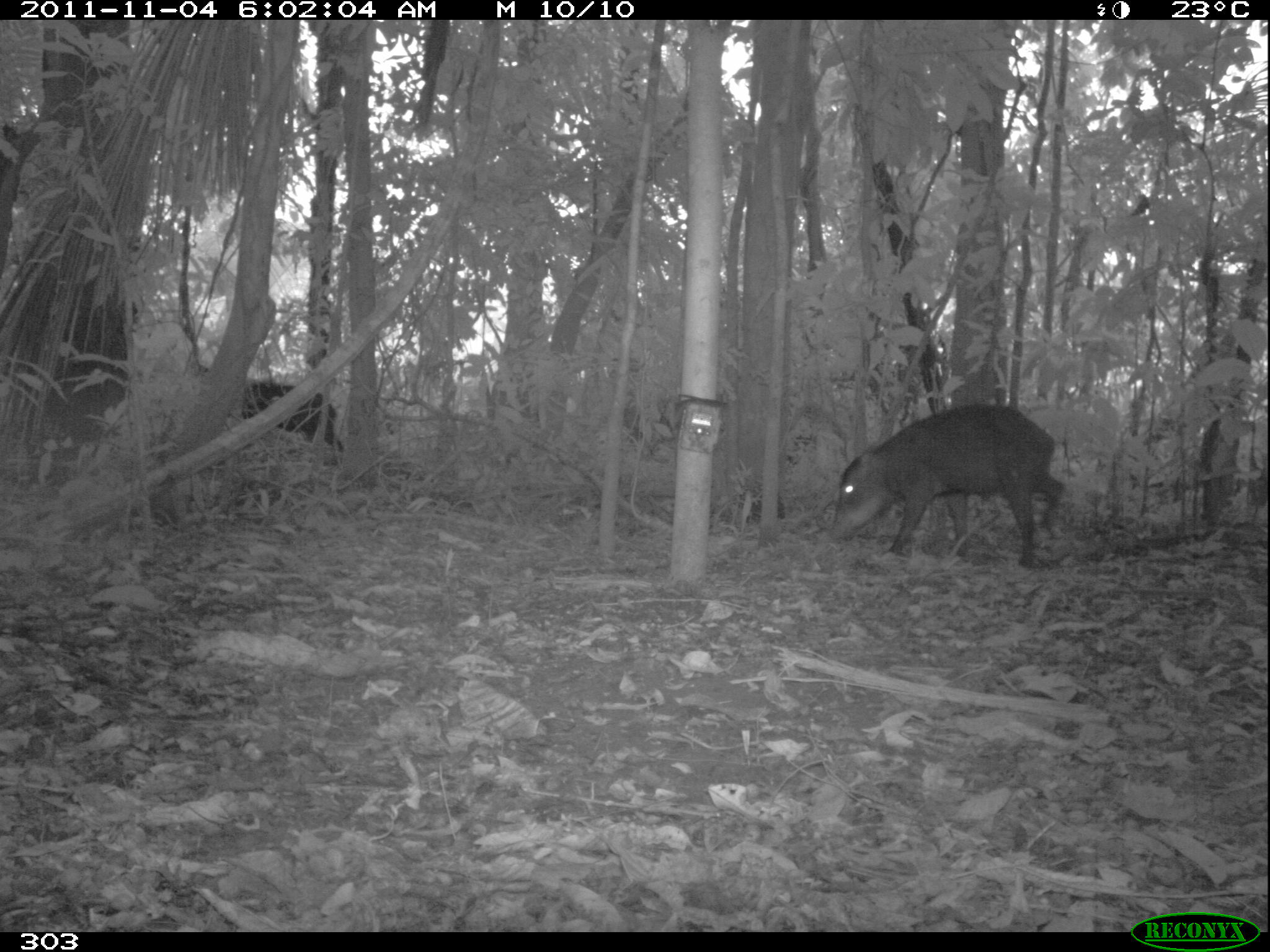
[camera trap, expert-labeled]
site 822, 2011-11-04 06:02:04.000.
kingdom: Animalia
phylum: Chordata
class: Mammalia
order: Artiodactyla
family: Tayassuidae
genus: Tayassu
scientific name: Tayassu pecari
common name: white-lipped peccary